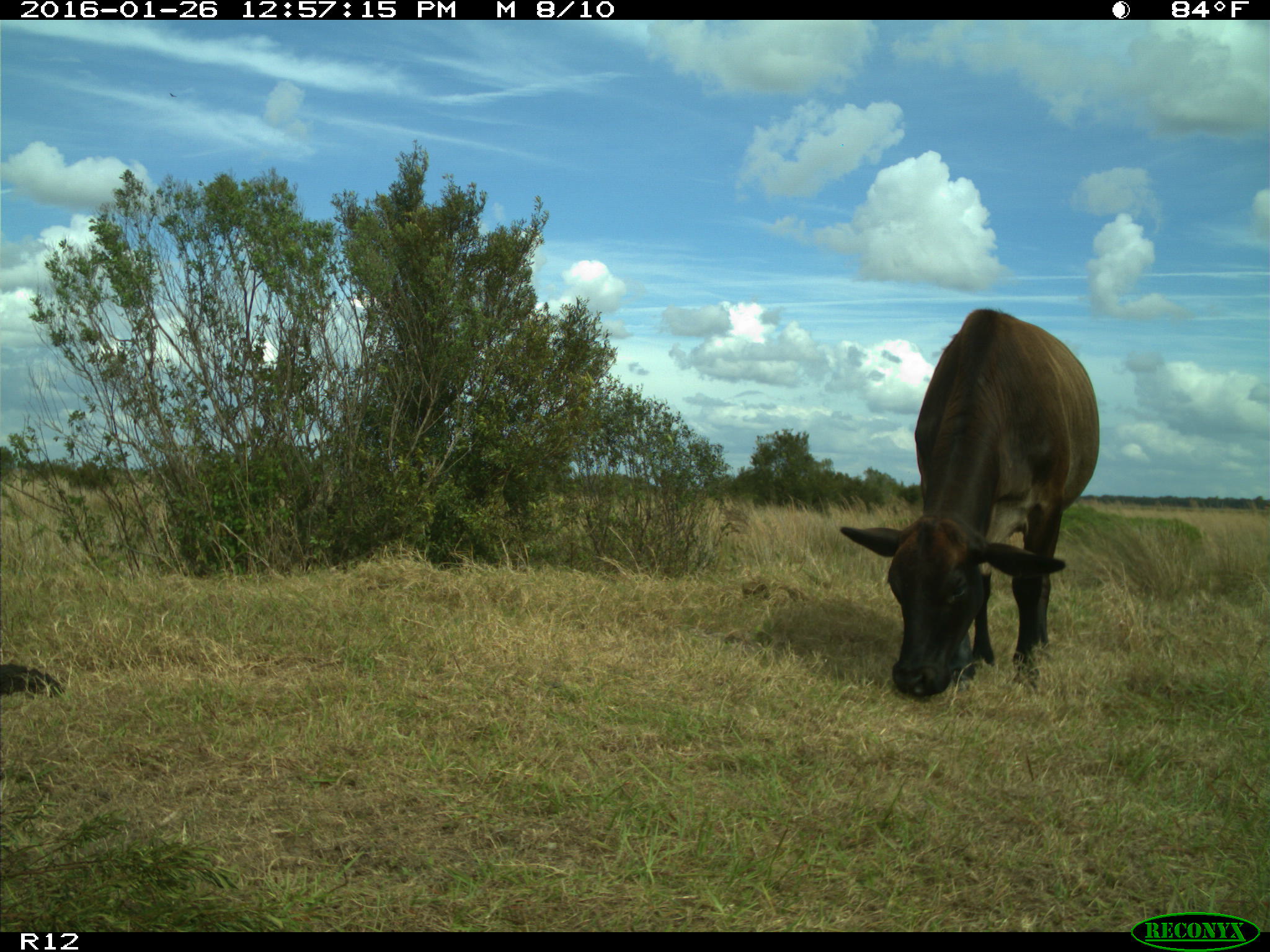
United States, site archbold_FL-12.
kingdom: Animalia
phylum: Chordata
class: Mammalia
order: Artiodactyla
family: Bovidae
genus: Bos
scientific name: Bos taurus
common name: domestic cow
Bos taurus (domestic cow).